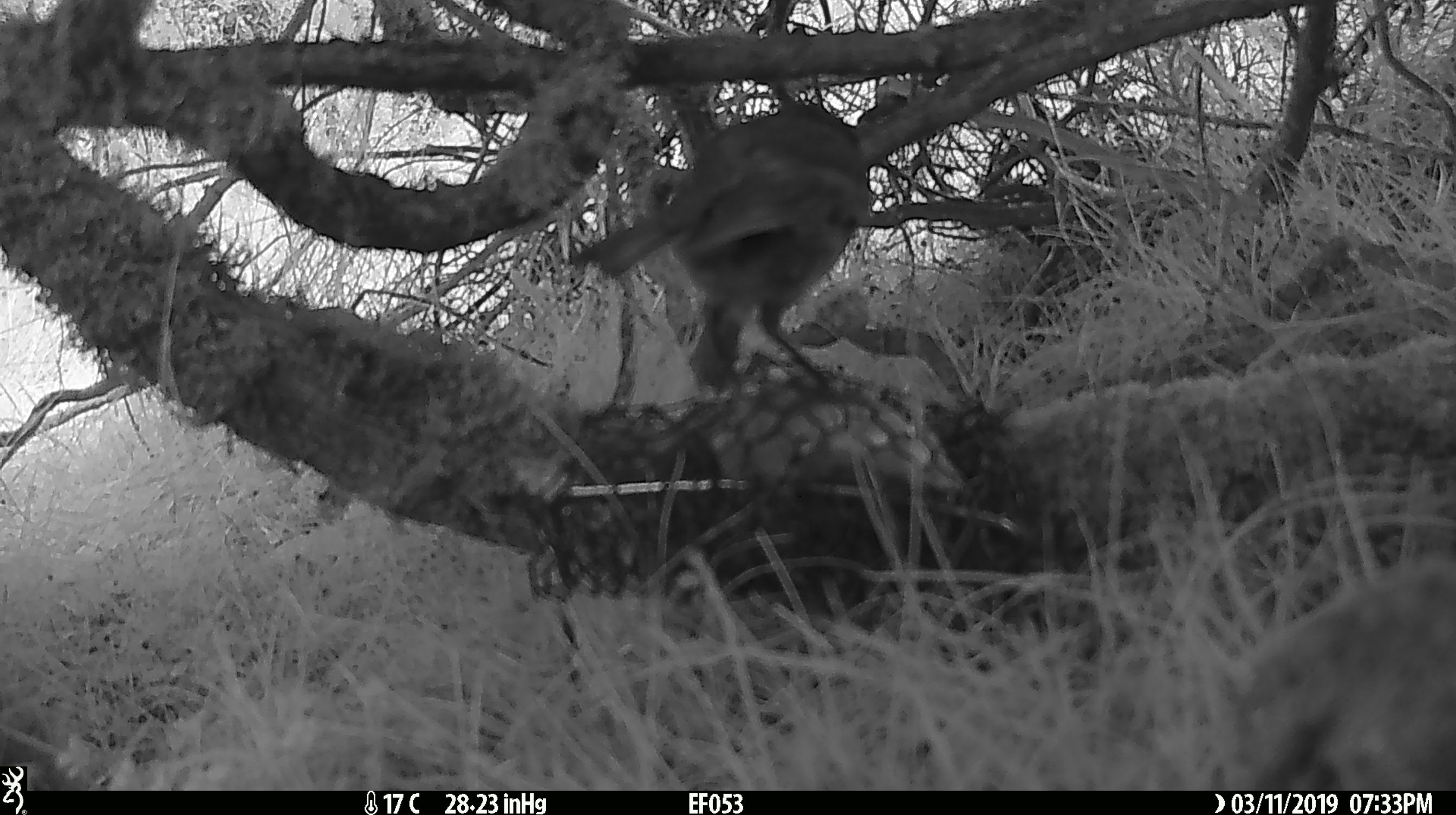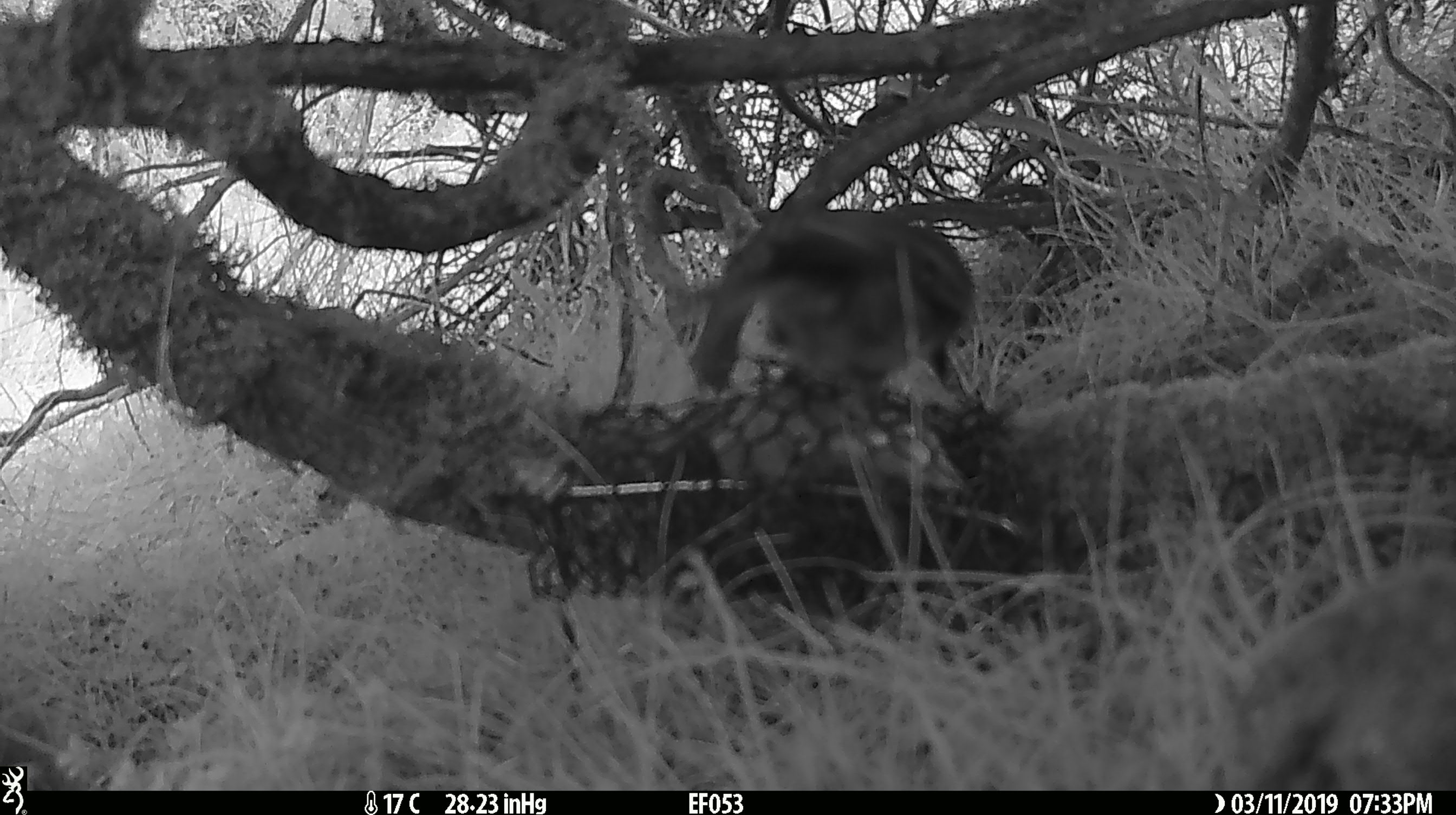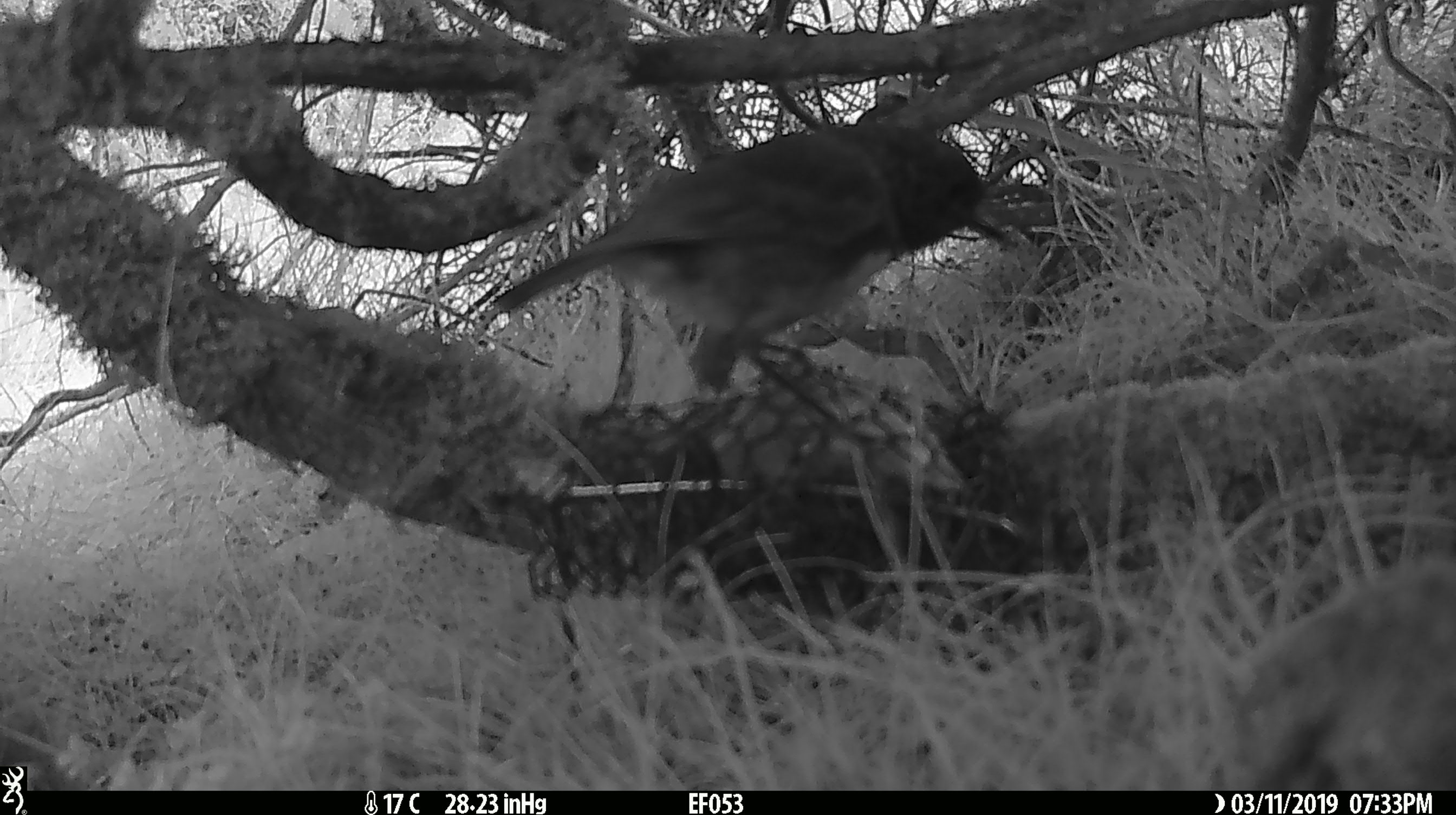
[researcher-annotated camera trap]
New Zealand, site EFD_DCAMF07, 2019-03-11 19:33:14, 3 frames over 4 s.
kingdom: Animalia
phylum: Chordata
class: Aves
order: Passeriformes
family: Petroicidae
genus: Petroica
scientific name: Petroica australis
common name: new zealand robin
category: robin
Robin (new zealand robin) (Petroica australis).